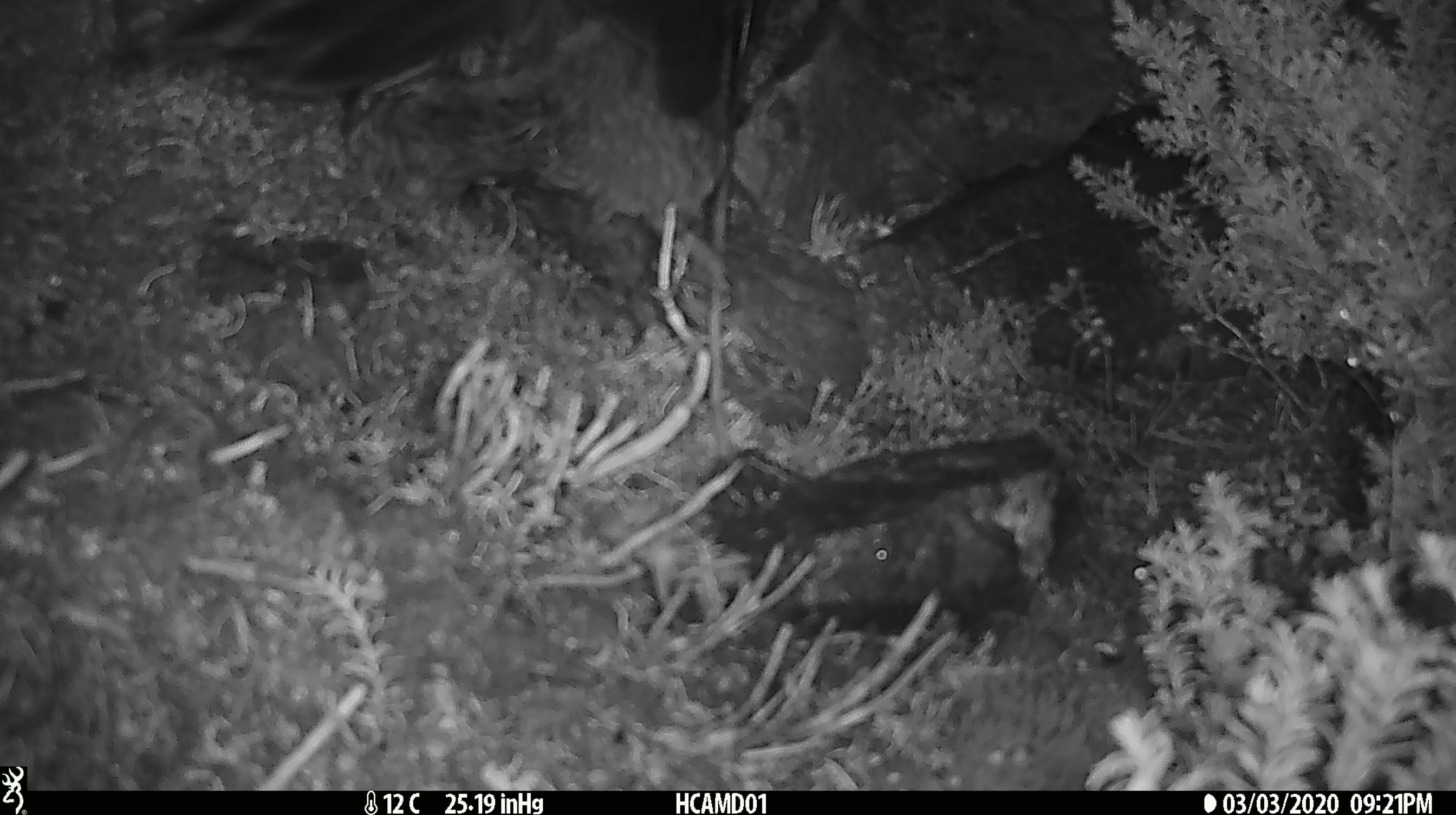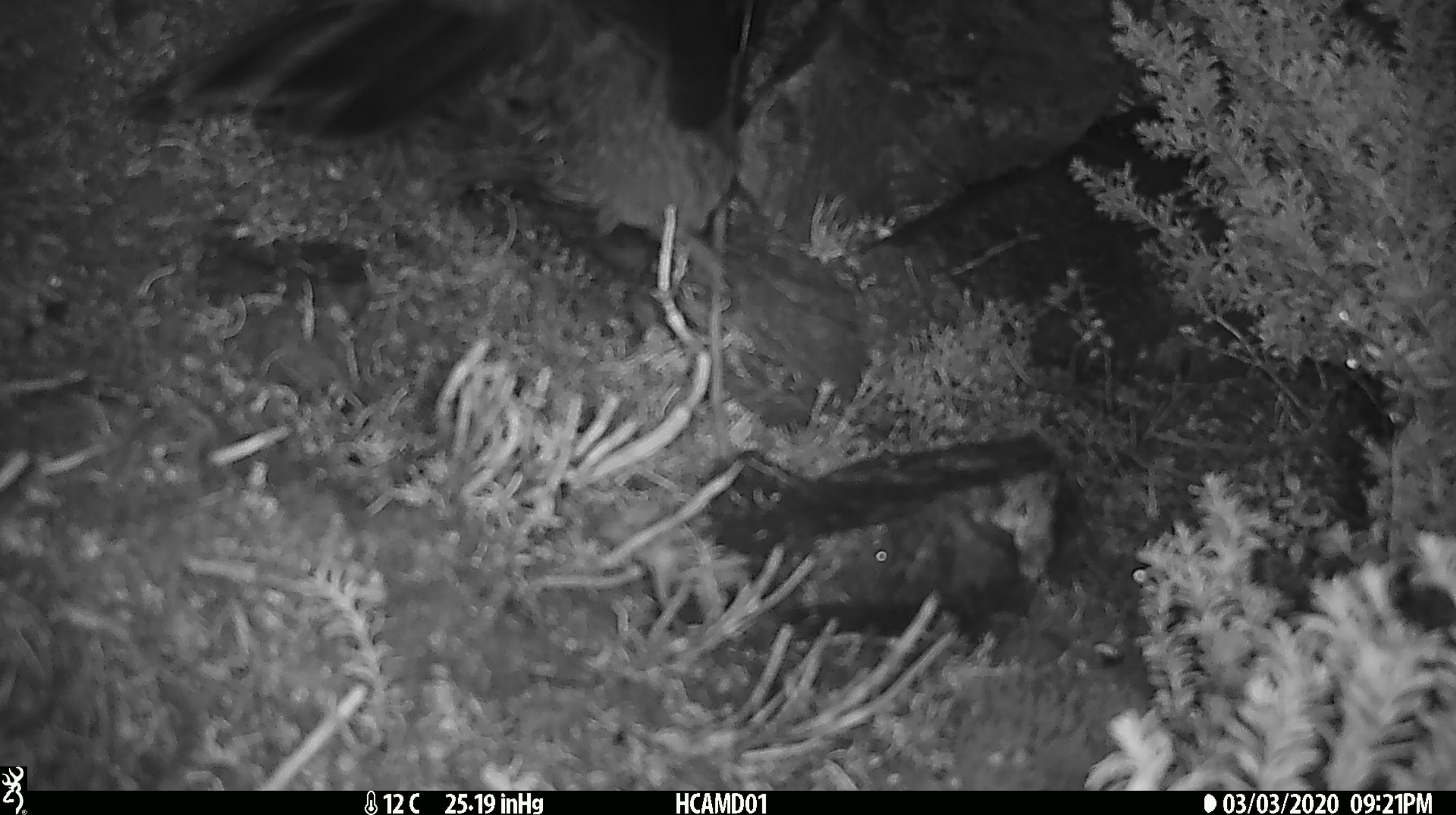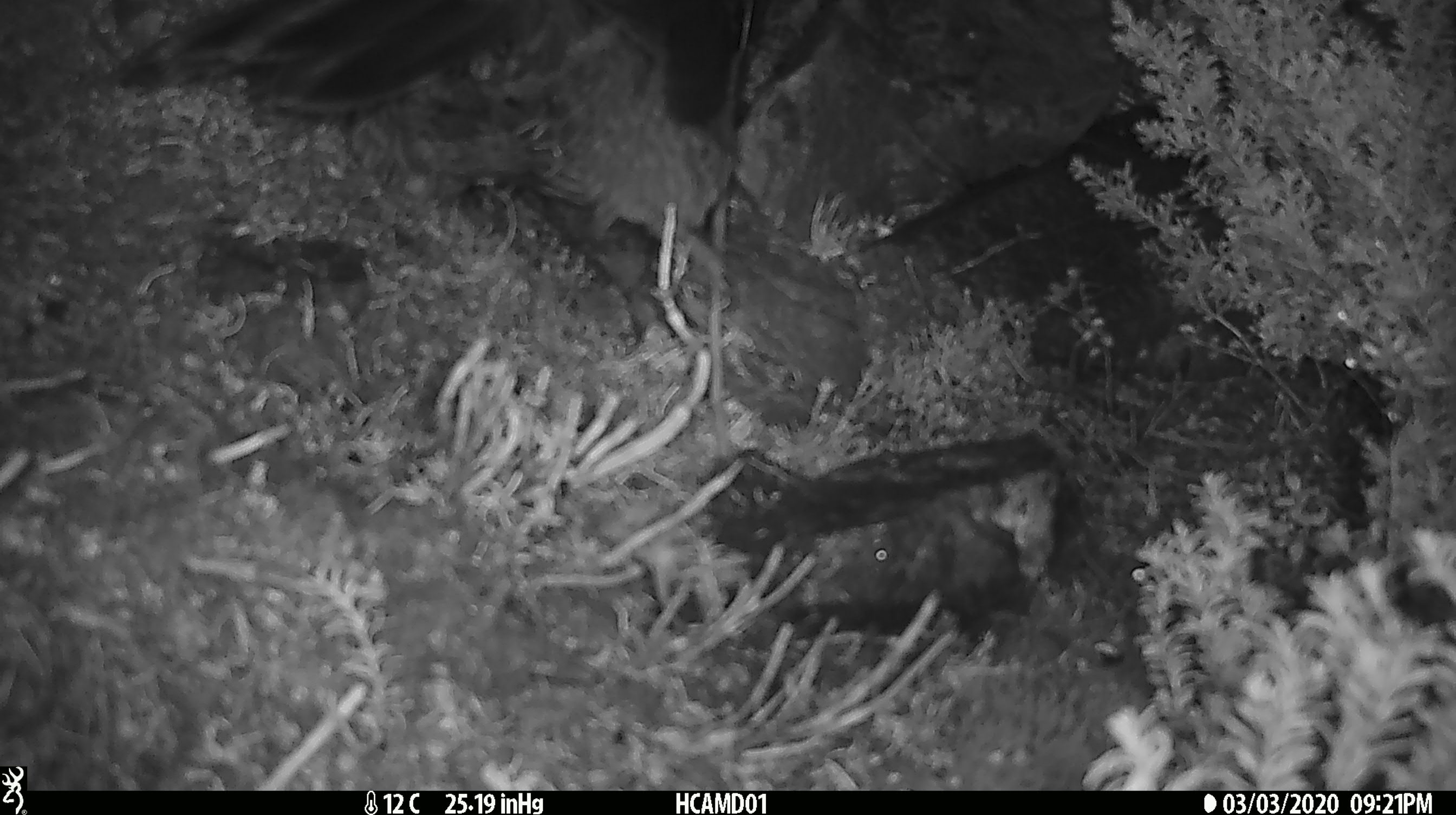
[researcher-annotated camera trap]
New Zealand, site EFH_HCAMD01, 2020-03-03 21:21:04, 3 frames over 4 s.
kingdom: Animalia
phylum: Chordata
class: Aves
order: Psittaciformes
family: Strigopidae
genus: Nestor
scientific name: Nestor notabilis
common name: kea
Kea (Nestor notabilis).